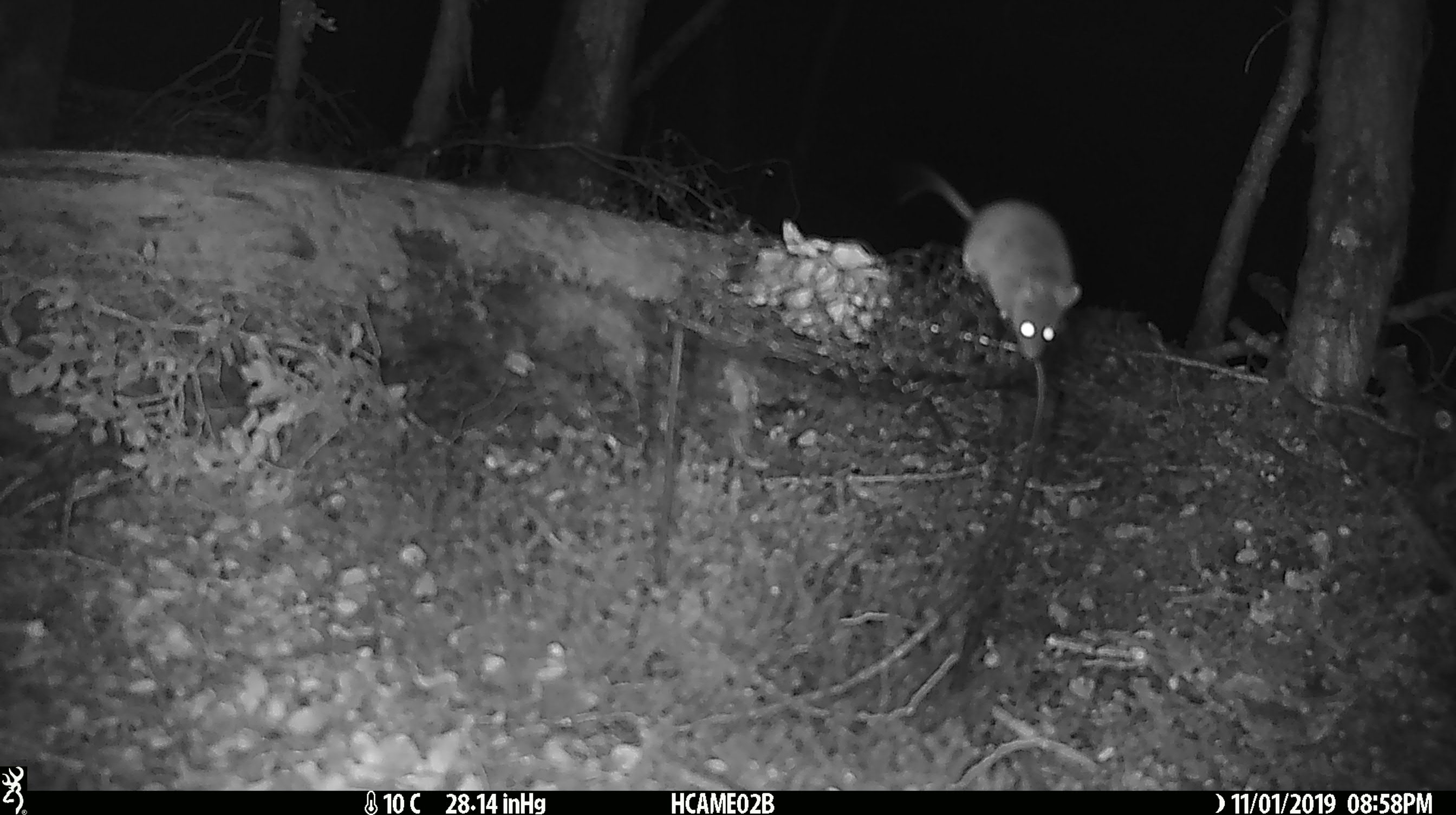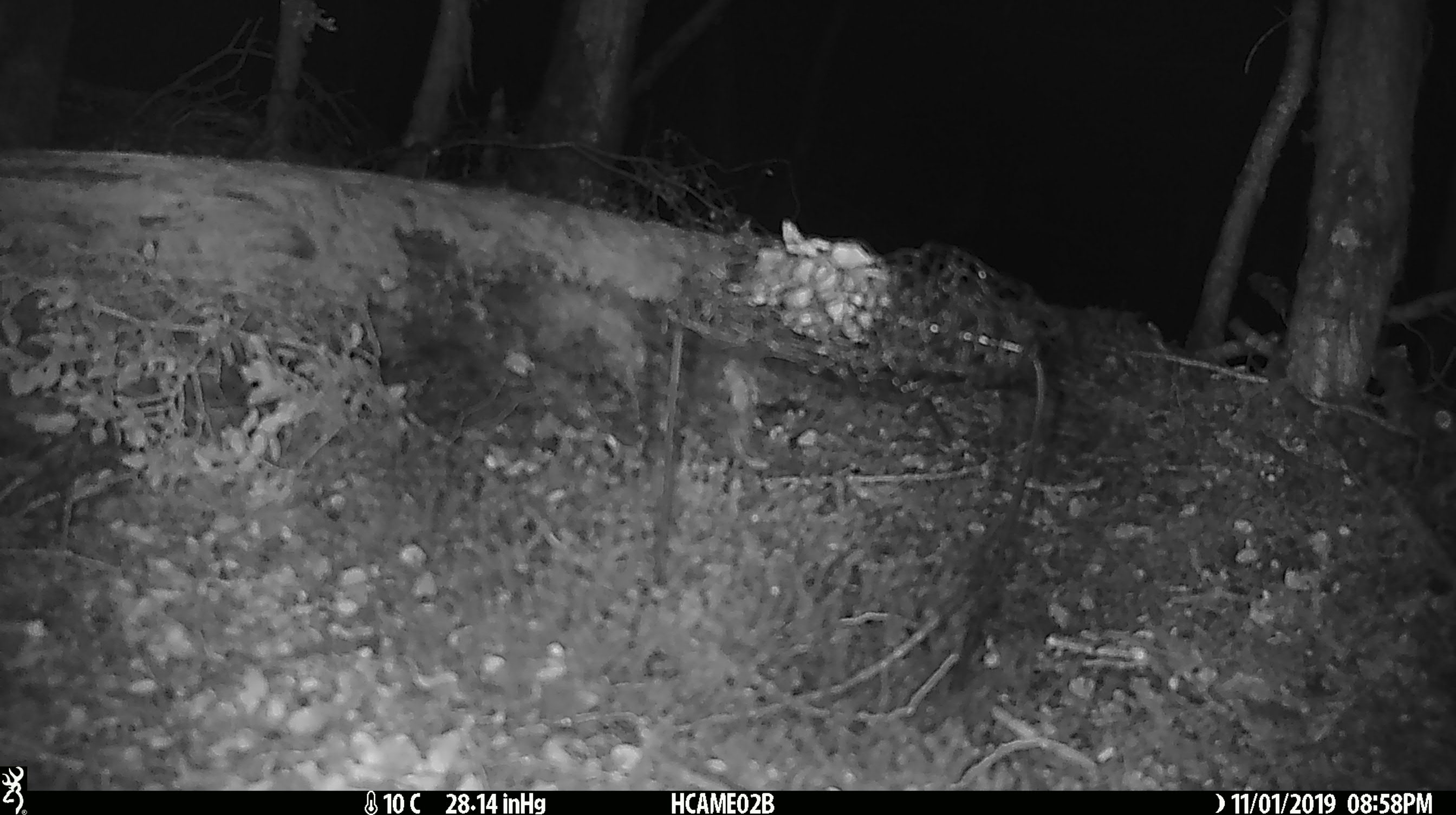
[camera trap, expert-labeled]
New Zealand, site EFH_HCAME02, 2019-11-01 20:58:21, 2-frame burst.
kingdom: Animalia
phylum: Chordata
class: Mammalia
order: Rodentia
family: Muridae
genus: Mus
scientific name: Mus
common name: mouse